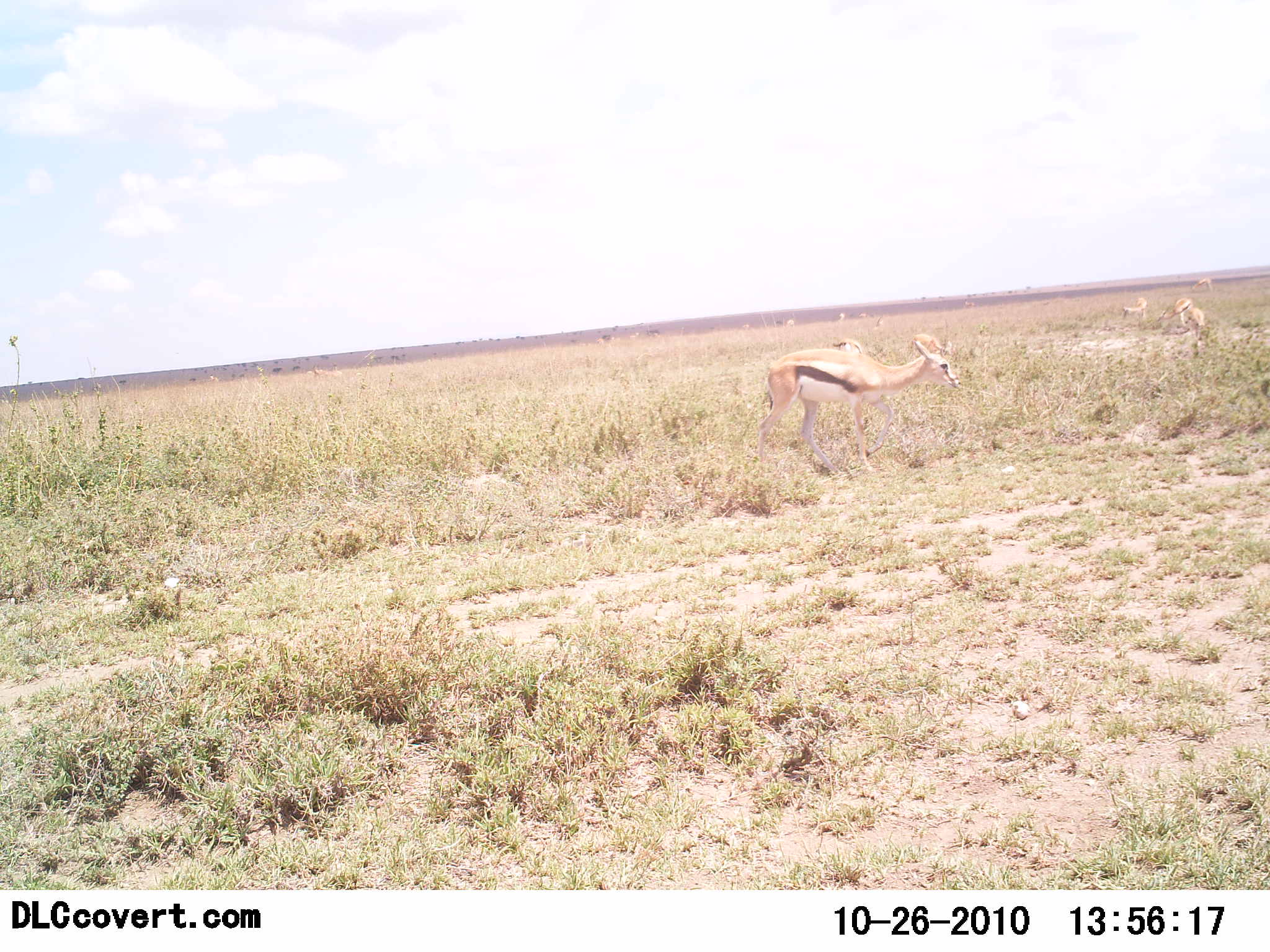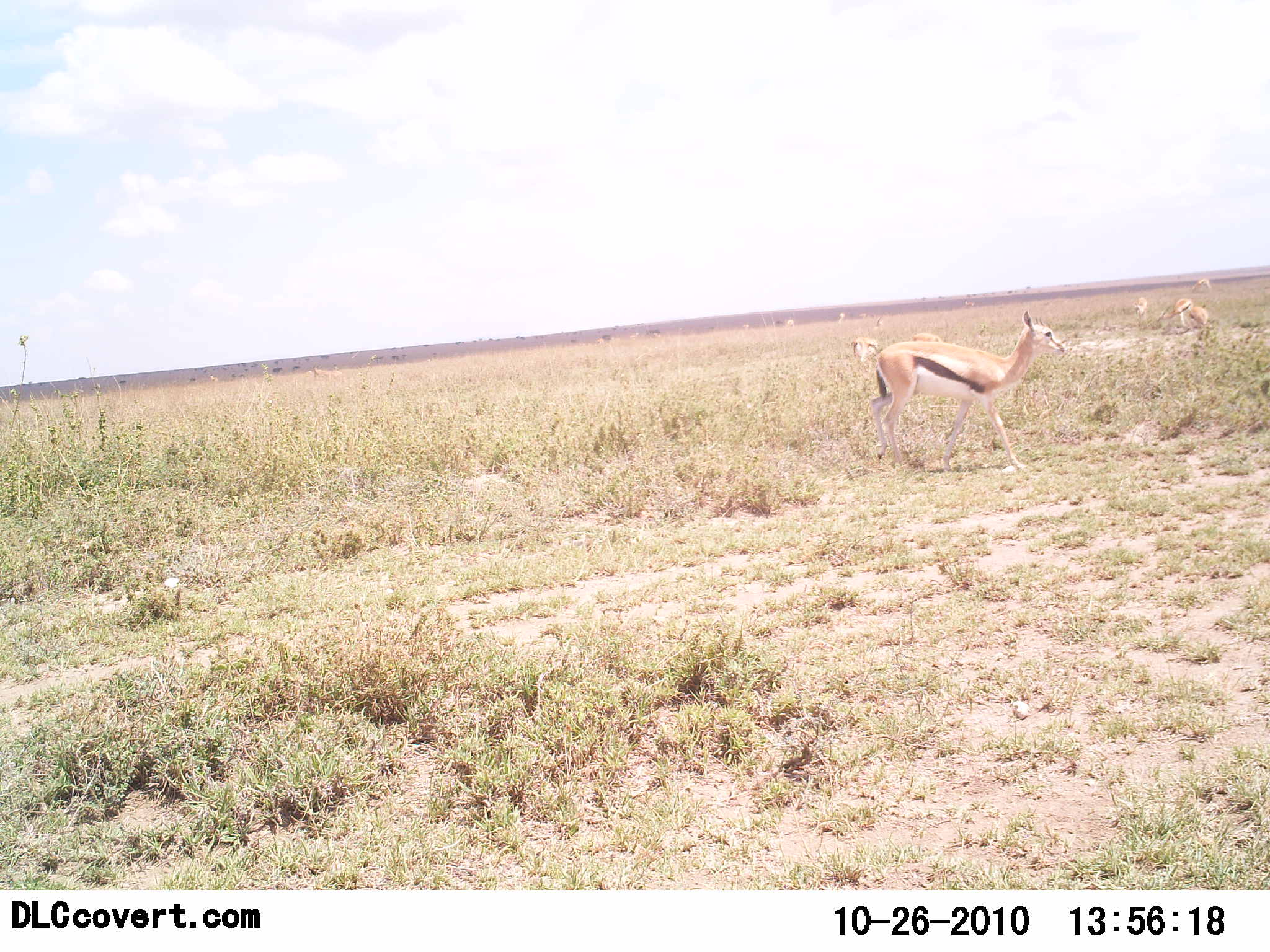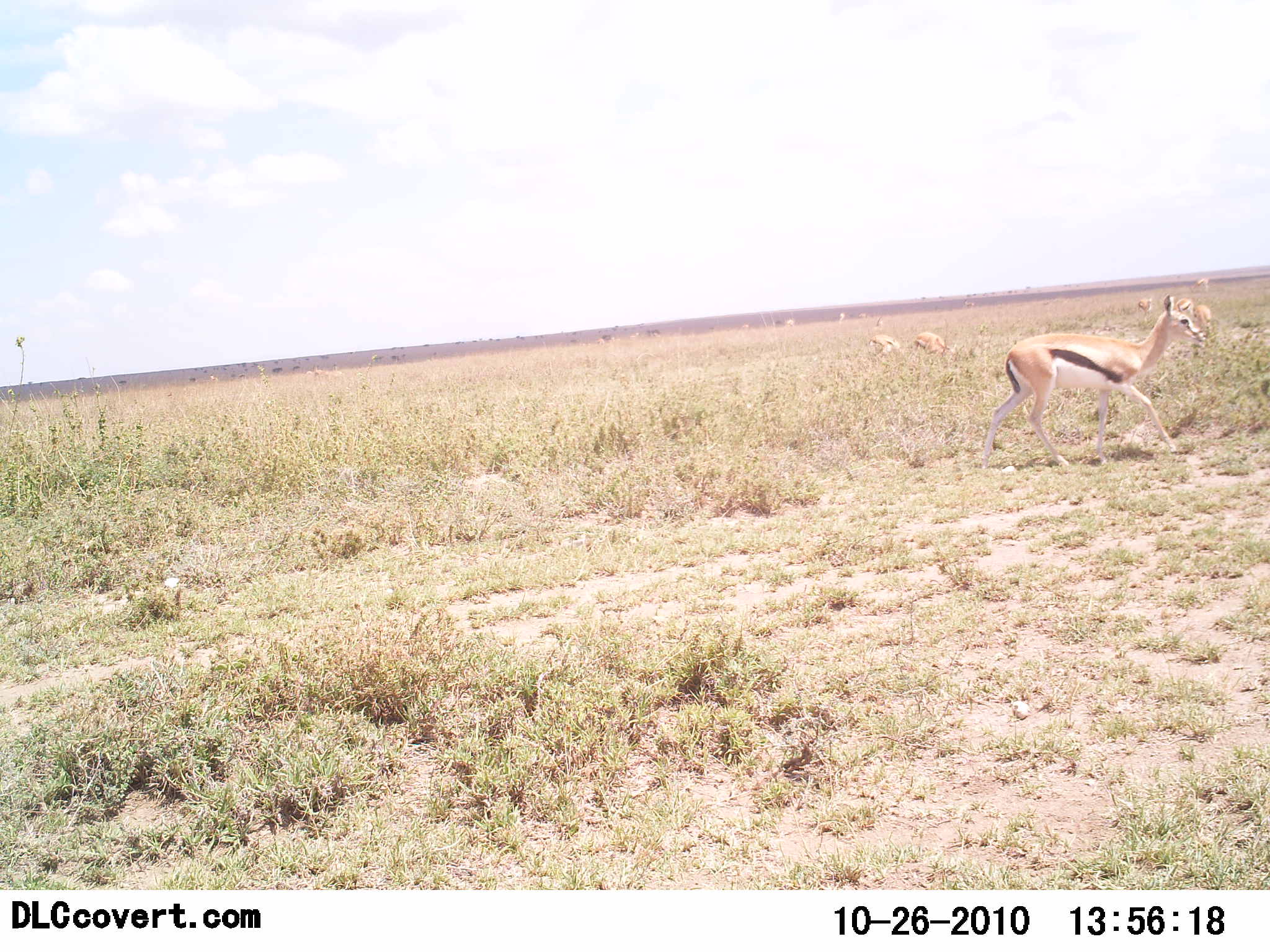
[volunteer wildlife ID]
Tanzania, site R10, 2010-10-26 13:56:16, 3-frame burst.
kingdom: Animalia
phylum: Chordata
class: Mammalia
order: Artiodactyla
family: Bovidae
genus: Eudorcas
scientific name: Eudorcas thomsonii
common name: thomson's gazelle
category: gazellethomsons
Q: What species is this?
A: Gazellethomsons (thomson's gazelle) (Eudorcas thomsonii).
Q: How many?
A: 6.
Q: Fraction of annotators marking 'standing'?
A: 64%.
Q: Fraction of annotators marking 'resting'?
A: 9%.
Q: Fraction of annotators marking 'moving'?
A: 73%.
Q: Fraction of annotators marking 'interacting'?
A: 9%.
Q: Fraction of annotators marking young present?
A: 9%.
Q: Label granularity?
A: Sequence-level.